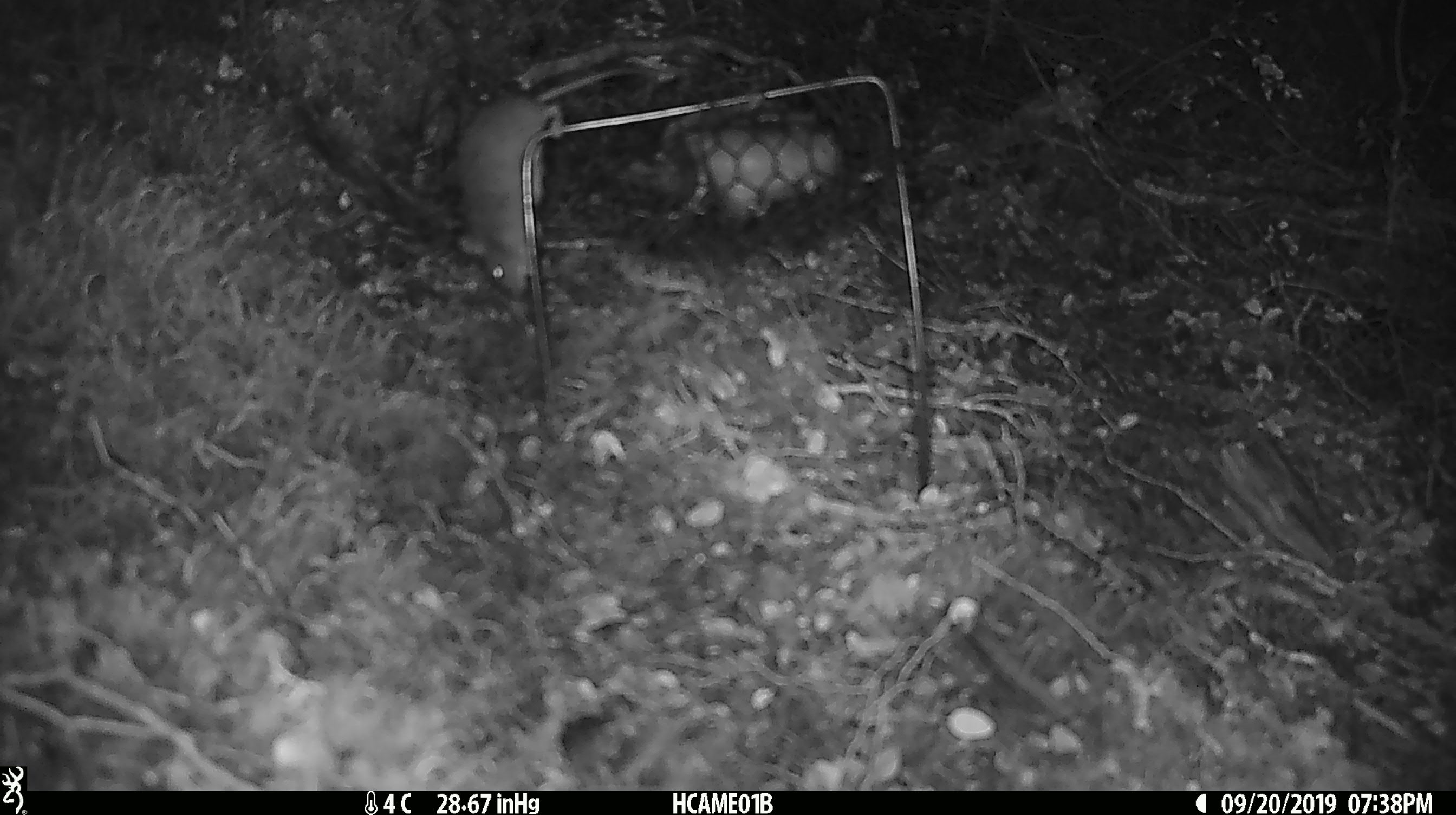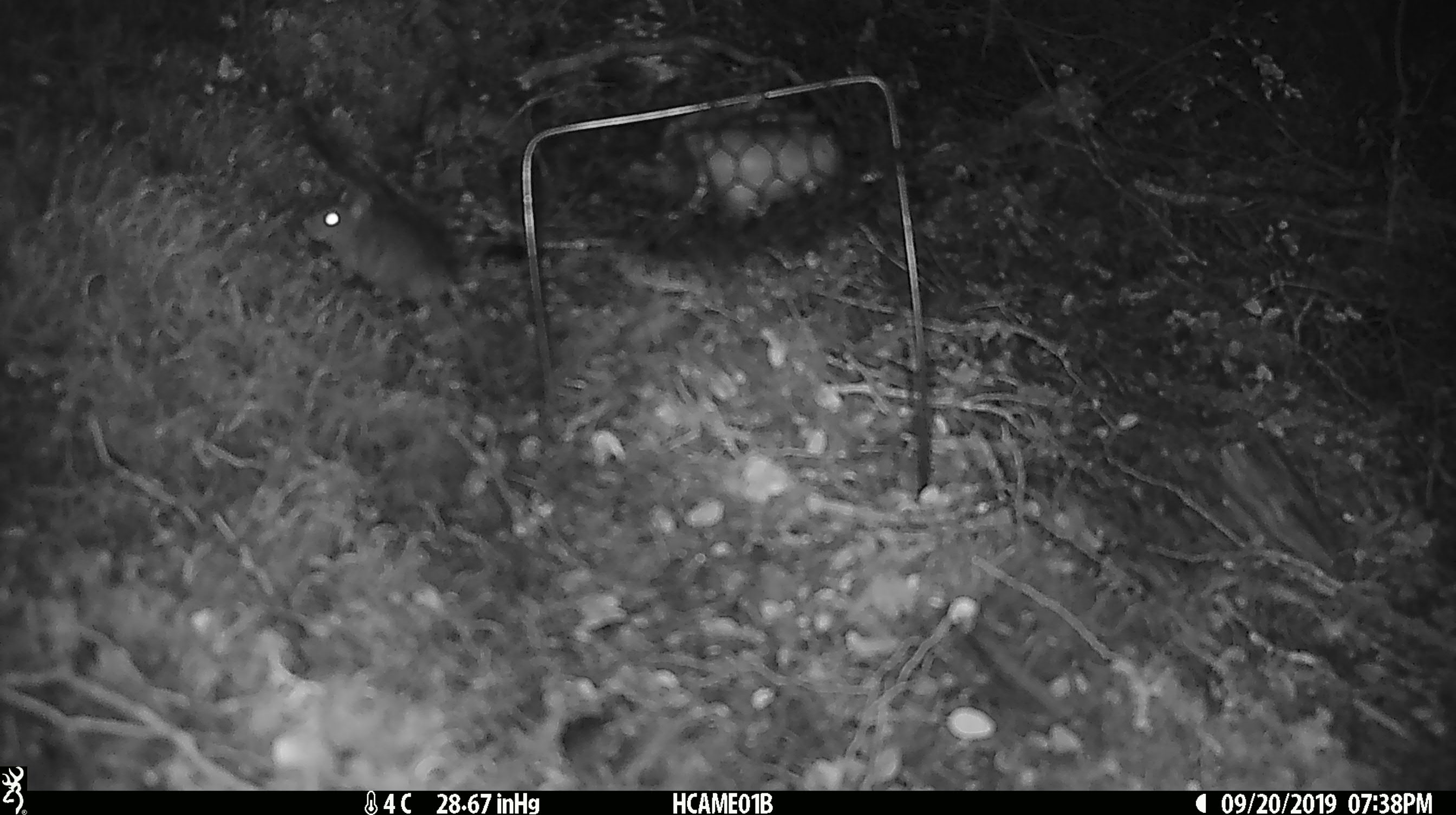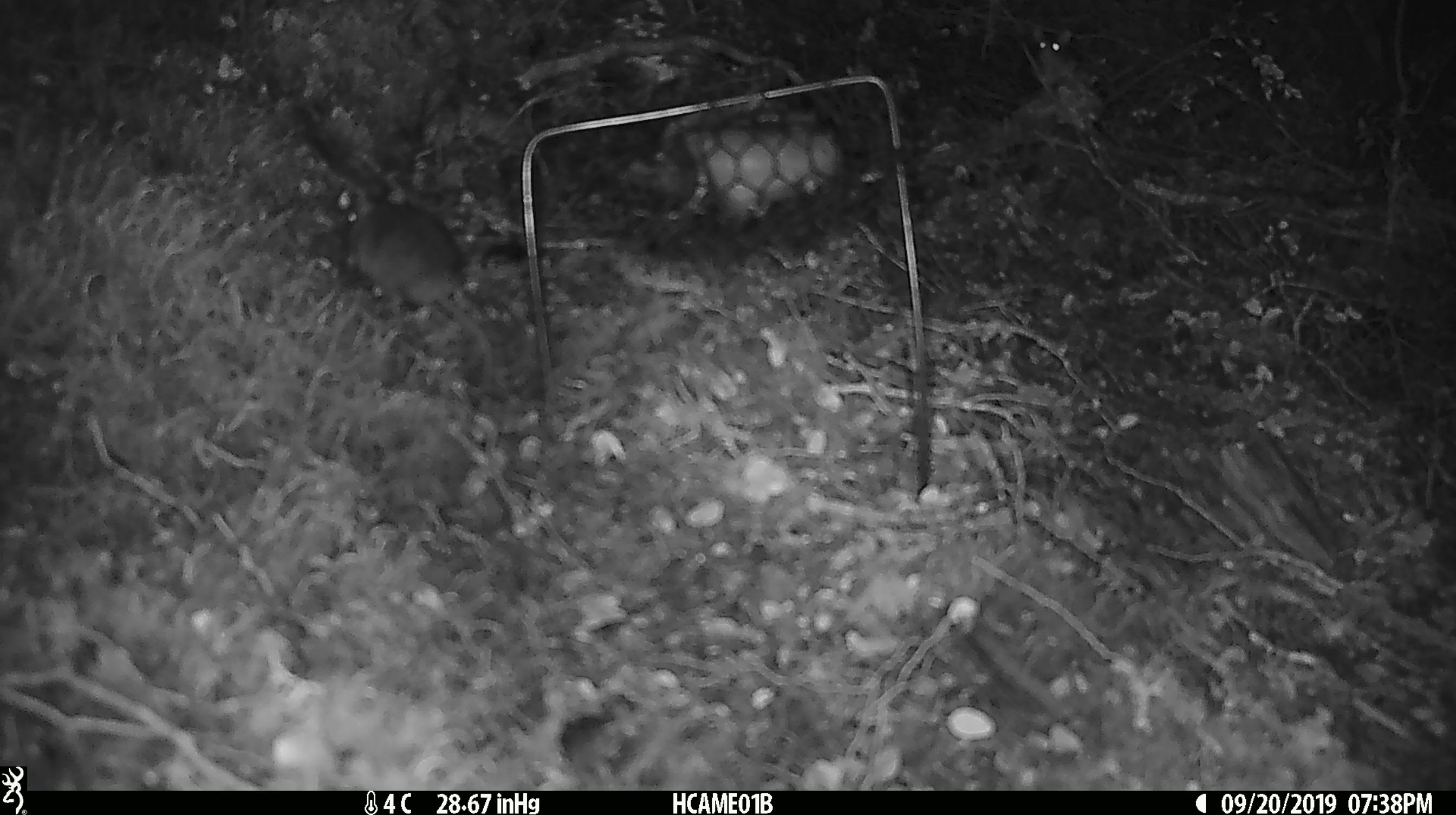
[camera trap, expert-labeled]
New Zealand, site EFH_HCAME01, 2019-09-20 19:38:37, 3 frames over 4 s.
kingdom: Animalia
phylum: Chordata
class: Mammalia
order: Rodentia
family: Muridae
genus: Mus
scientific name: Mus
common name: mouse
Mouse (Mus).